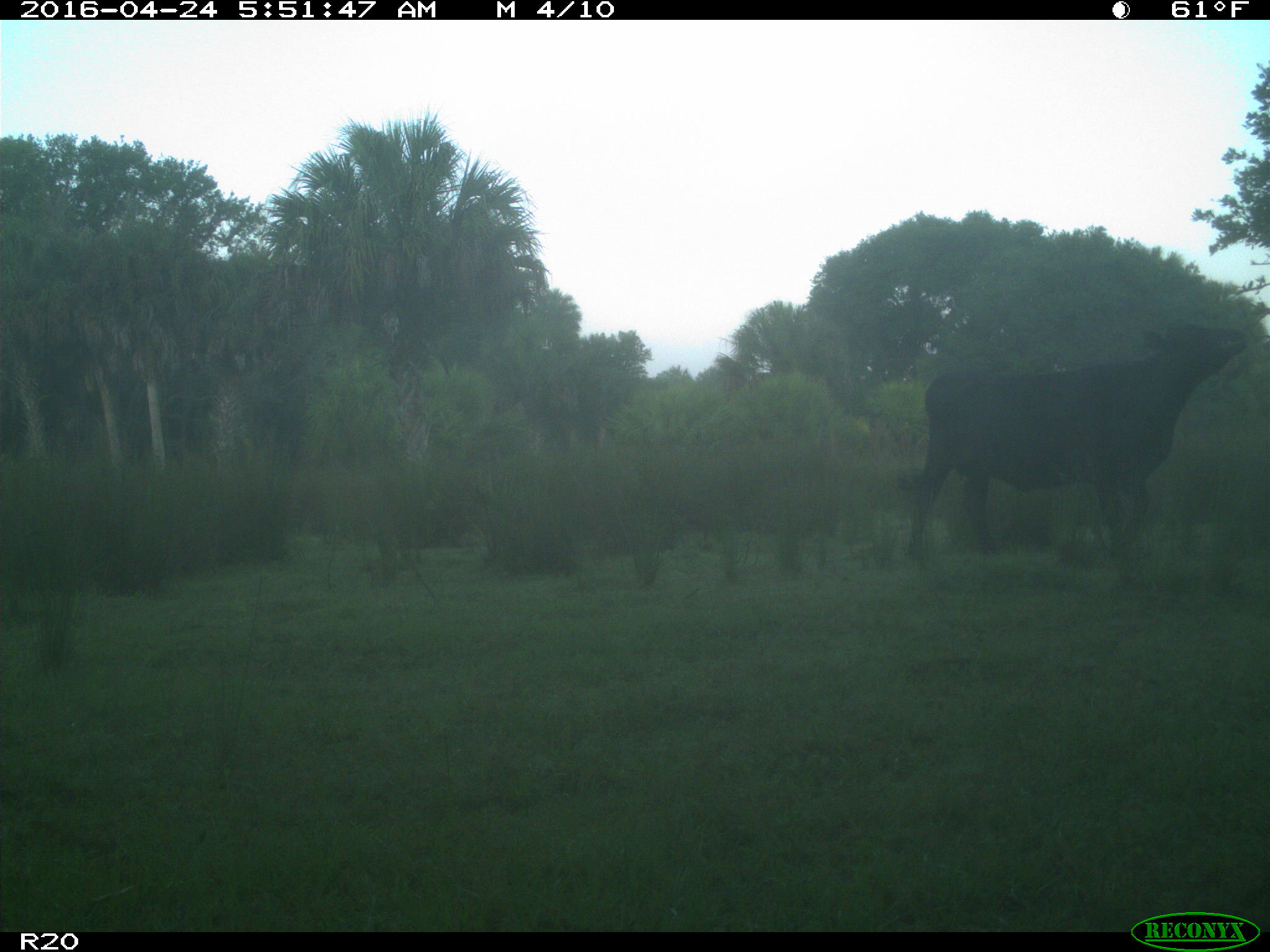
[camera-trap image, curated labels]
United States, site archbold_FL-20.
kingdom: Animalia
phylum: Chordata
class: Mammalia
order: Artiodactyla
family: Bovidae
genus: Bos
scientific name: Bos taurus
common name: domestic cow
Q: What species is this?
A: Bos taurus (domestic cow).